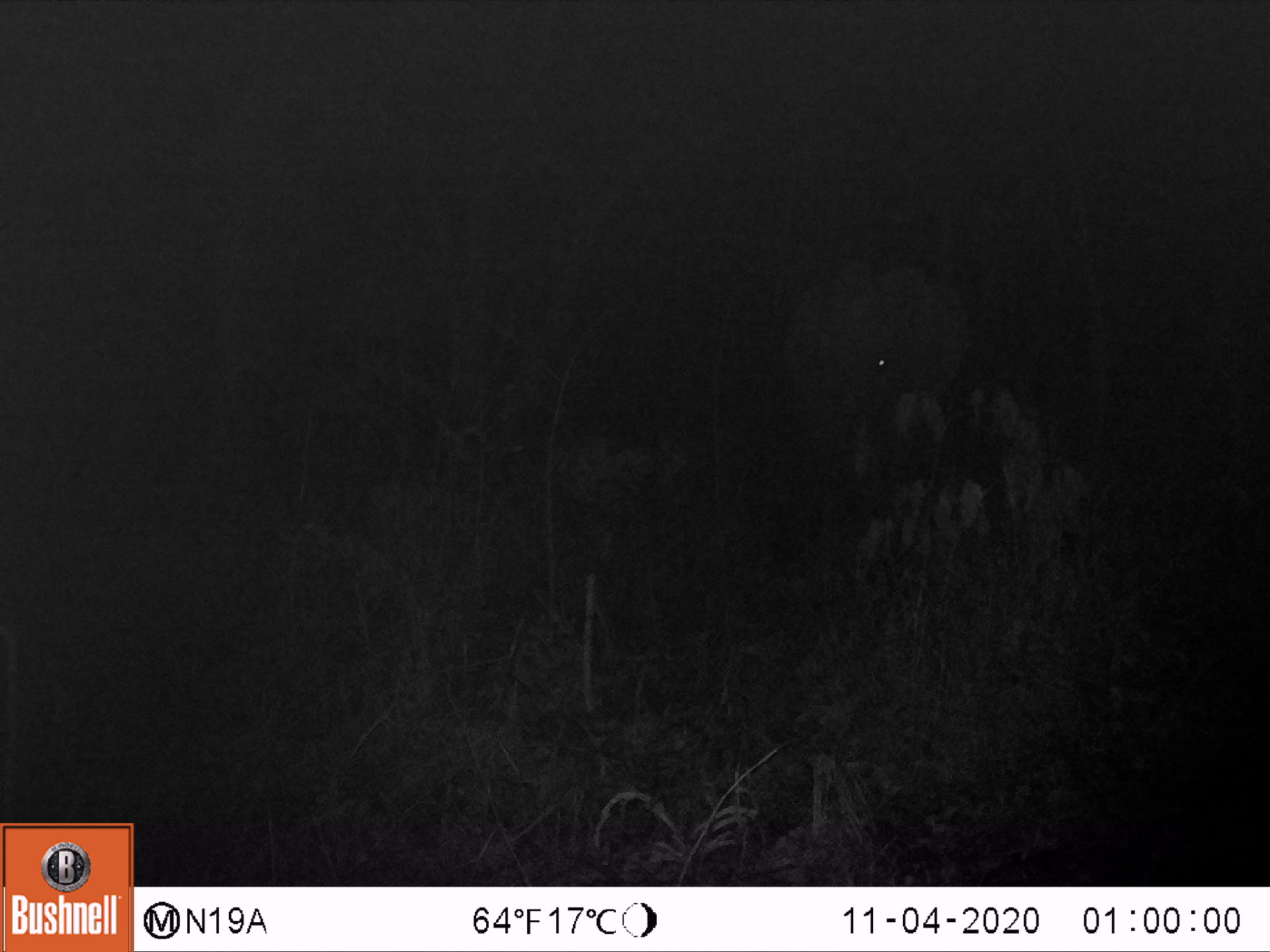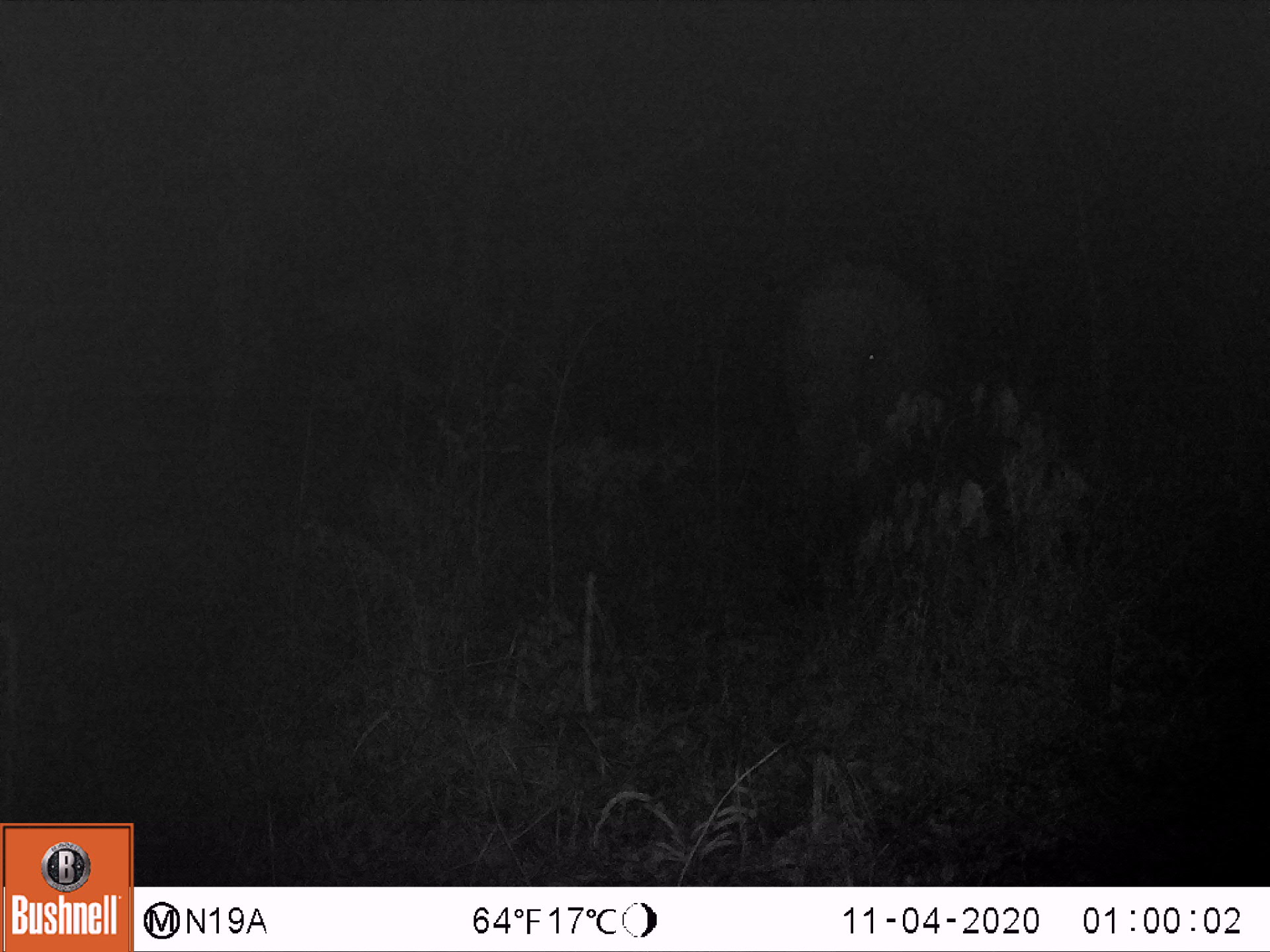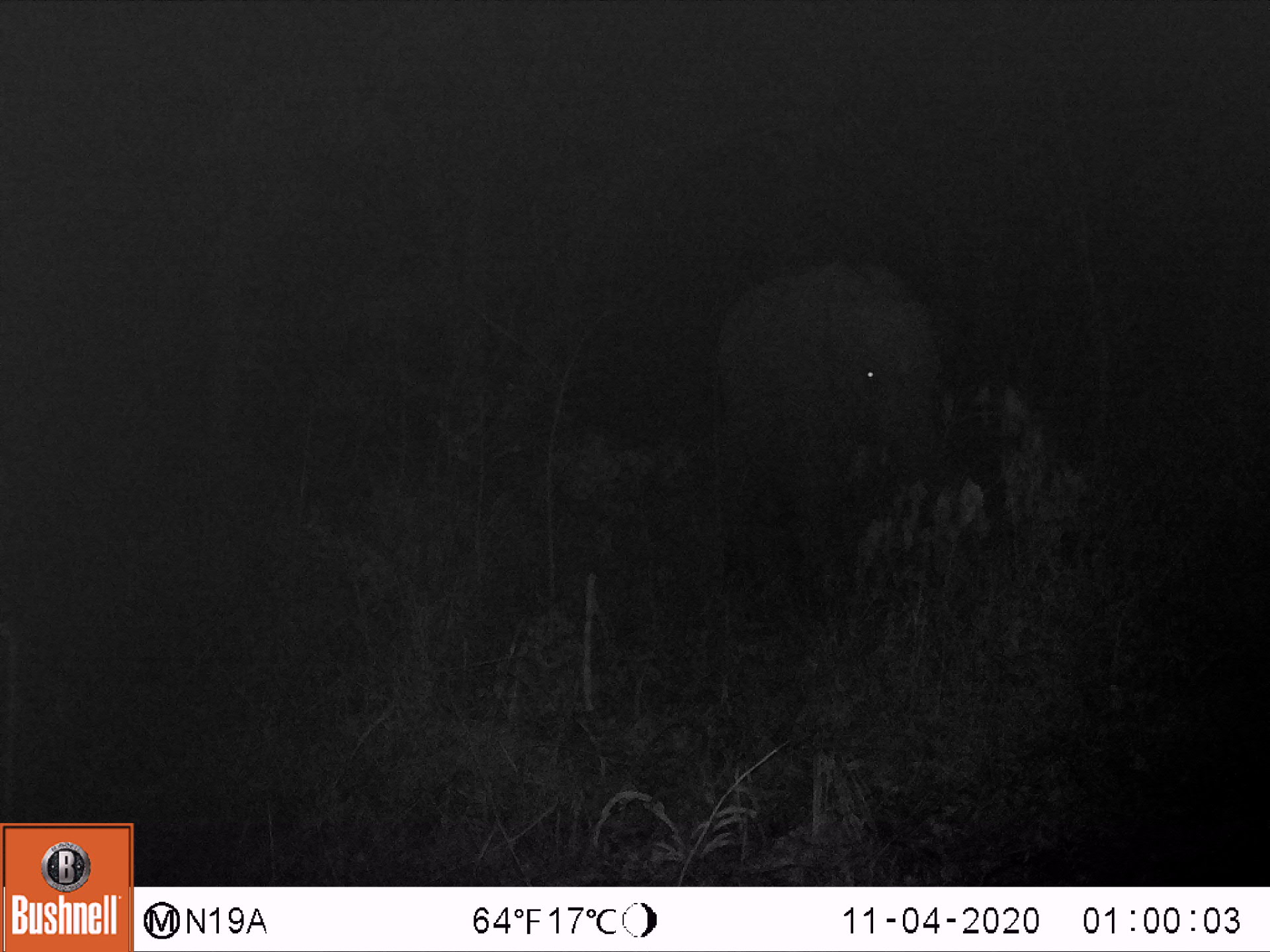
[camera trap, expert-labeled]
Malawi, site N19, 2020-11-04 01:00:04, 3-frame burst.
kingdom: Animalia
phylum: Chordata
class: Mammalia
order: Proboscidea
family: Elephantidae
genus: Loxodonta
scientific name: Loxodonta africana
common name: african savanna elephant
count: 1